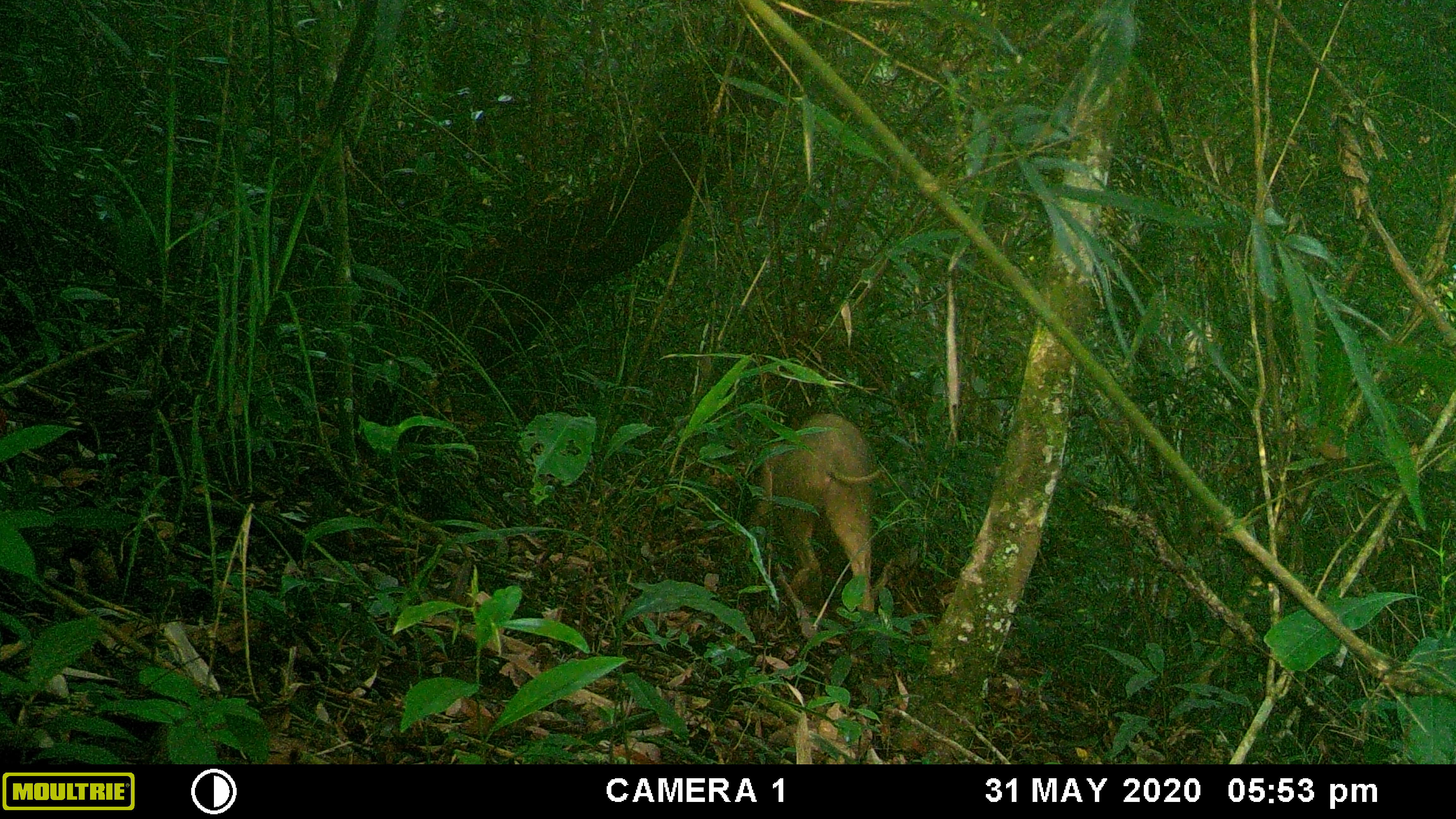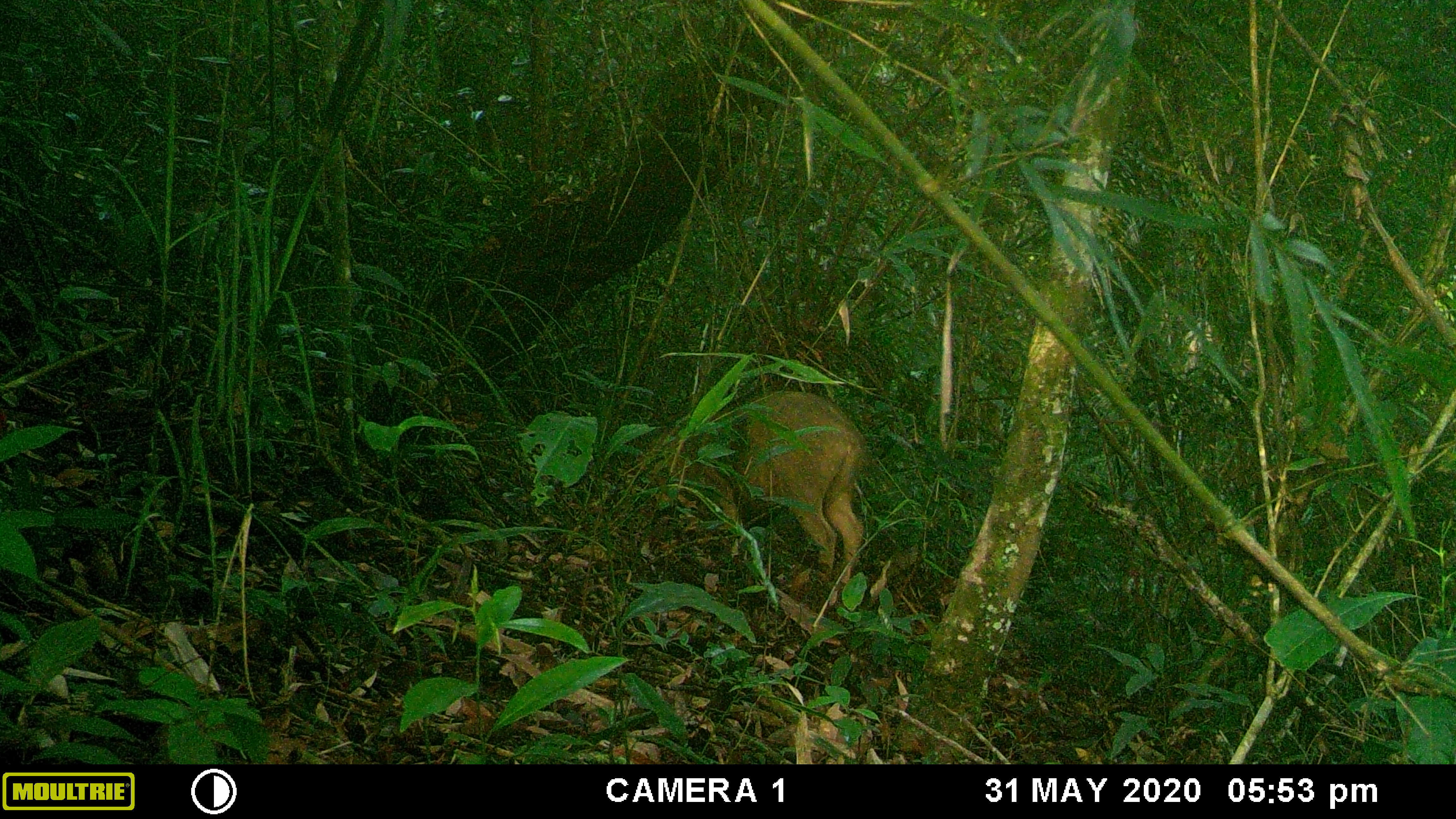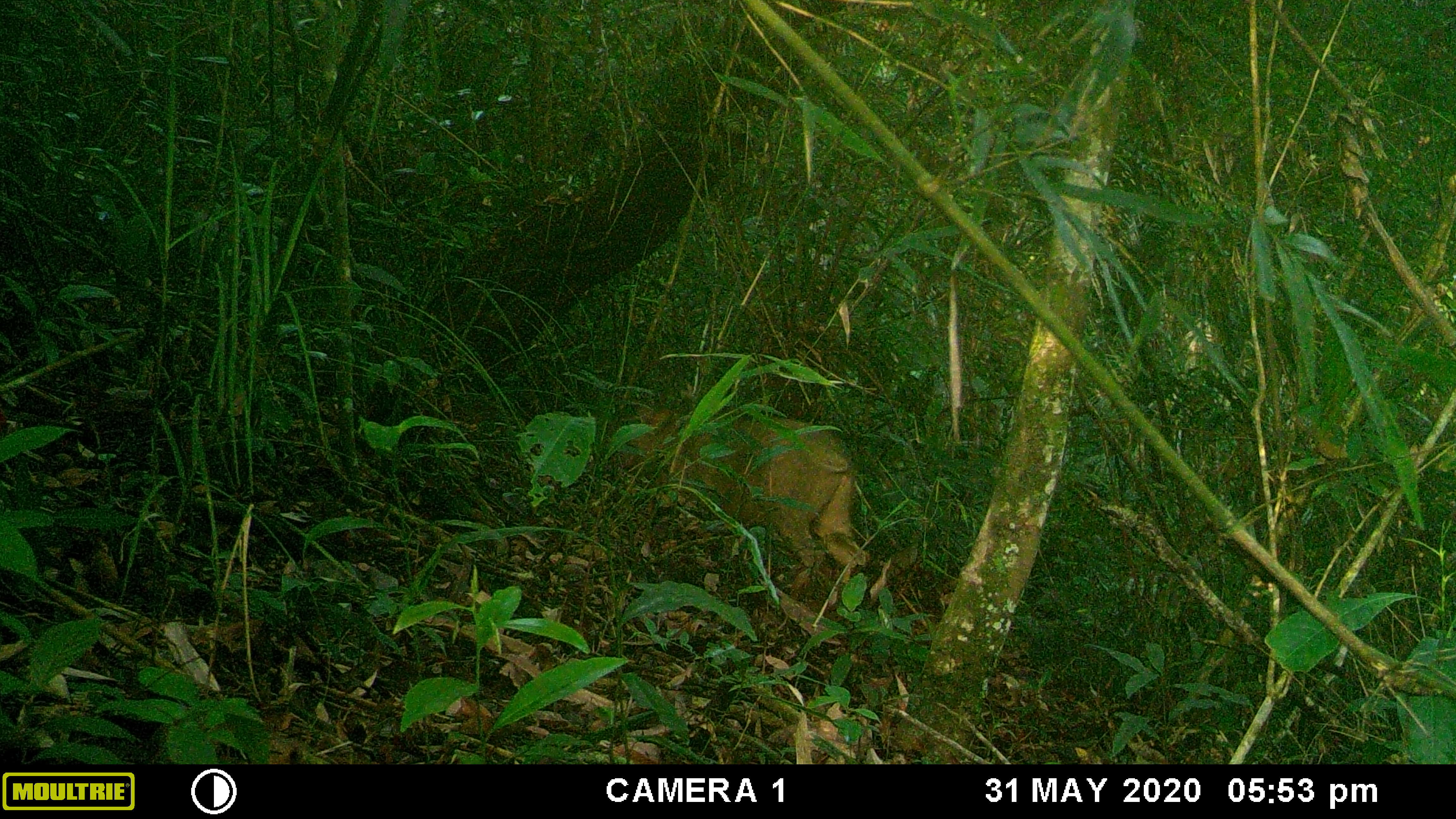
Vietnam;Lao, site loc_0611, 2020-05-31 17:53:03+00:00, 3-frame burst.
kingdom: Animalia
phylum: Chordata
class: Mammalia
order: Artiodactyla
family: Suidae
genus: Sus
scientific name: Sus scrofa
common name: eurasian wild pig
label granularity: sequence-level